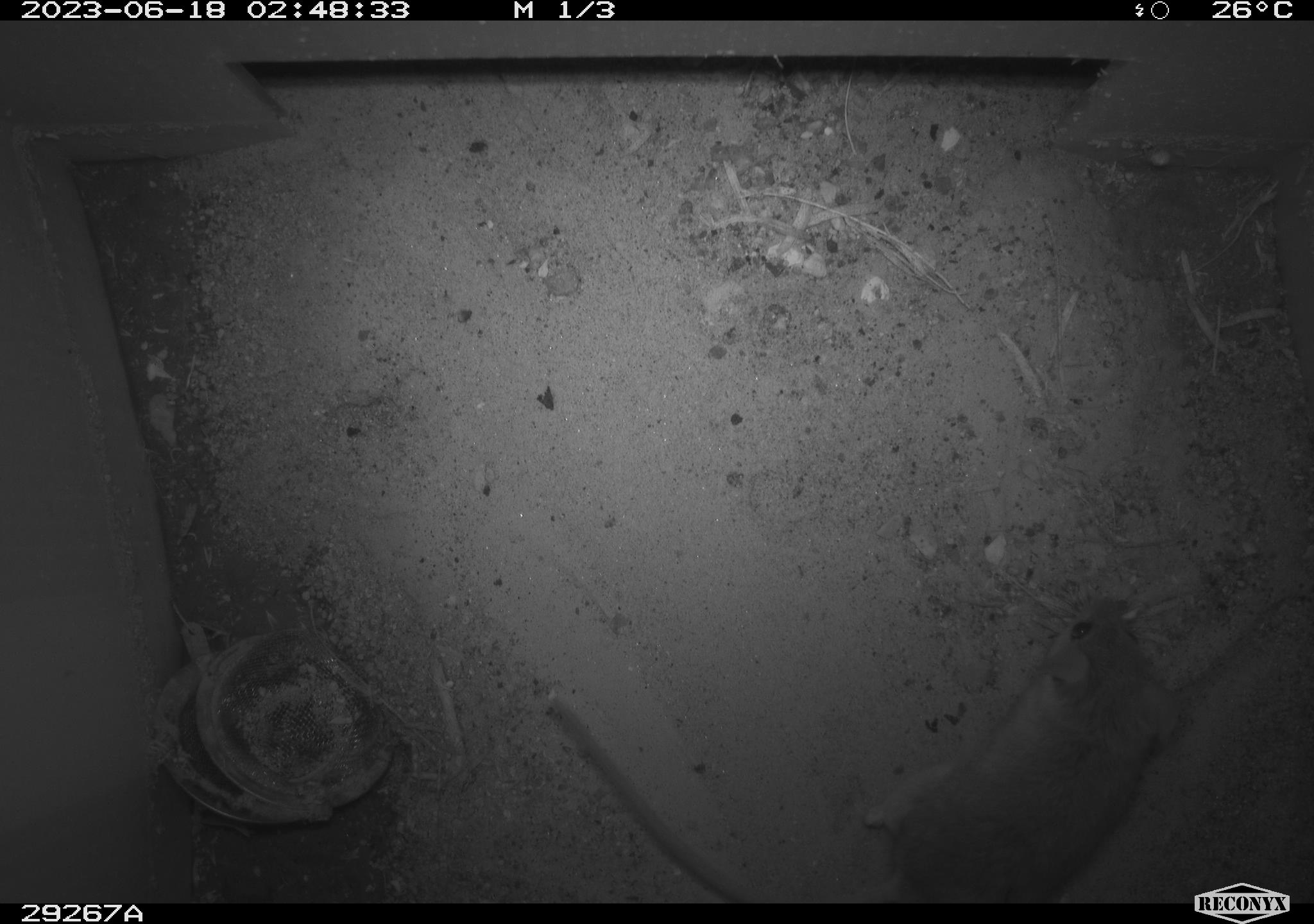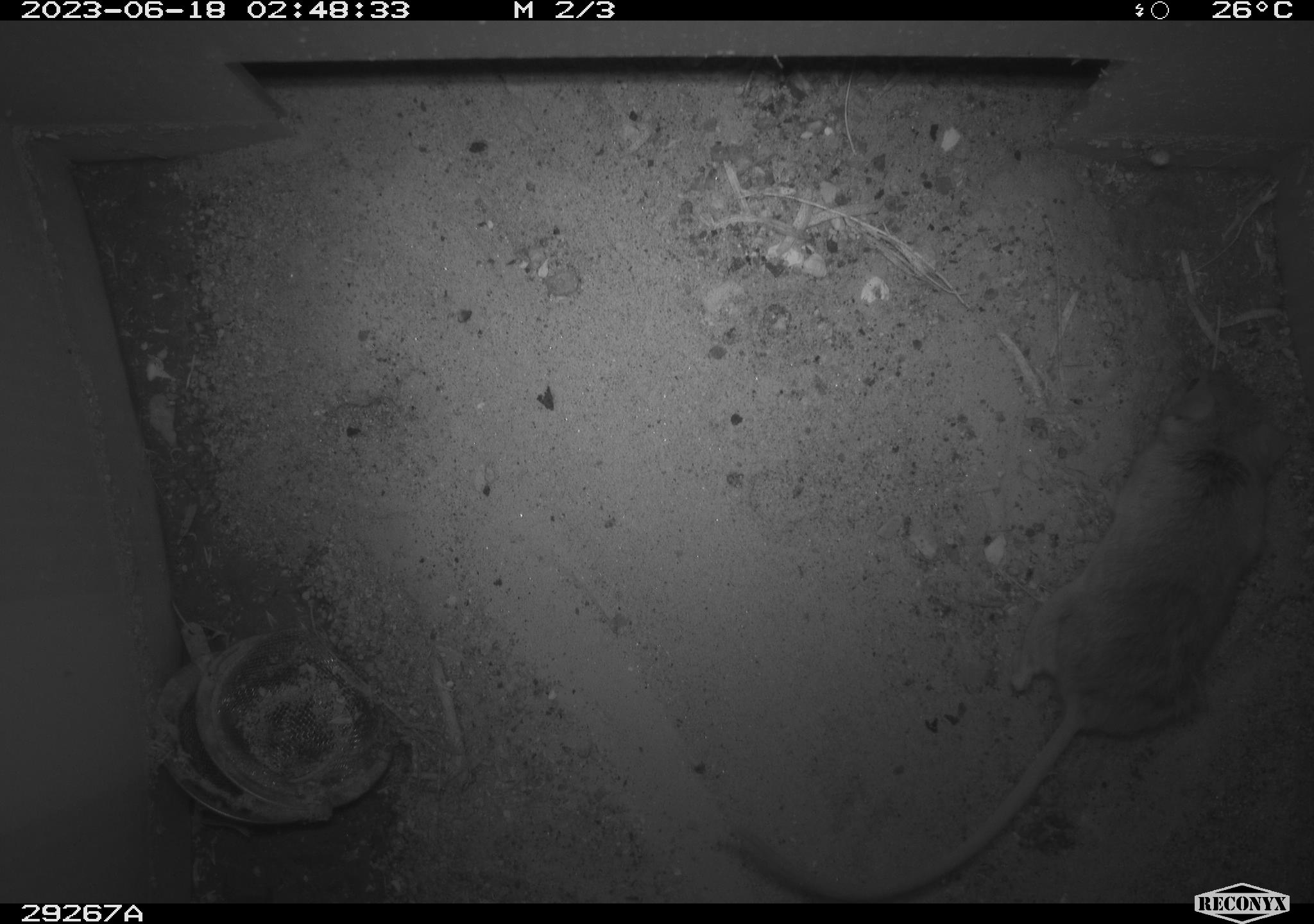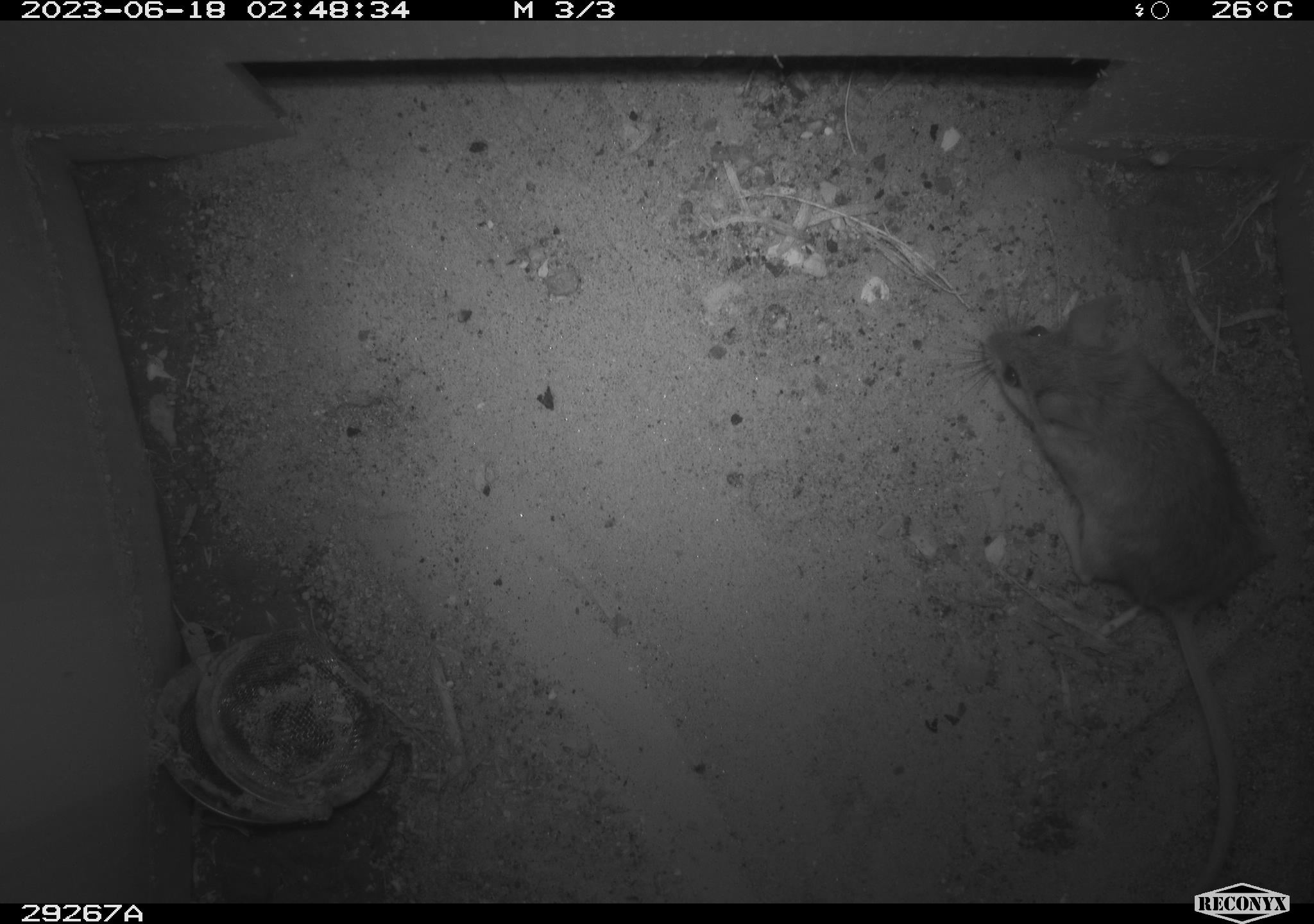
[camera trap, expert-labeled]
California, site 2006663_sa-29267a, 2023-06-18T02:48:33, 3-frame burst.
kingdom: Animalia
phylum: Chordata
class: Mammalia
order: Rodentia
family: Cricetidae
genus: Peromyscus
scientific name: Peromyscus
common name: deer mice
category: peromyscus species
Peromyscus species (deer mice) (Peromyscus).